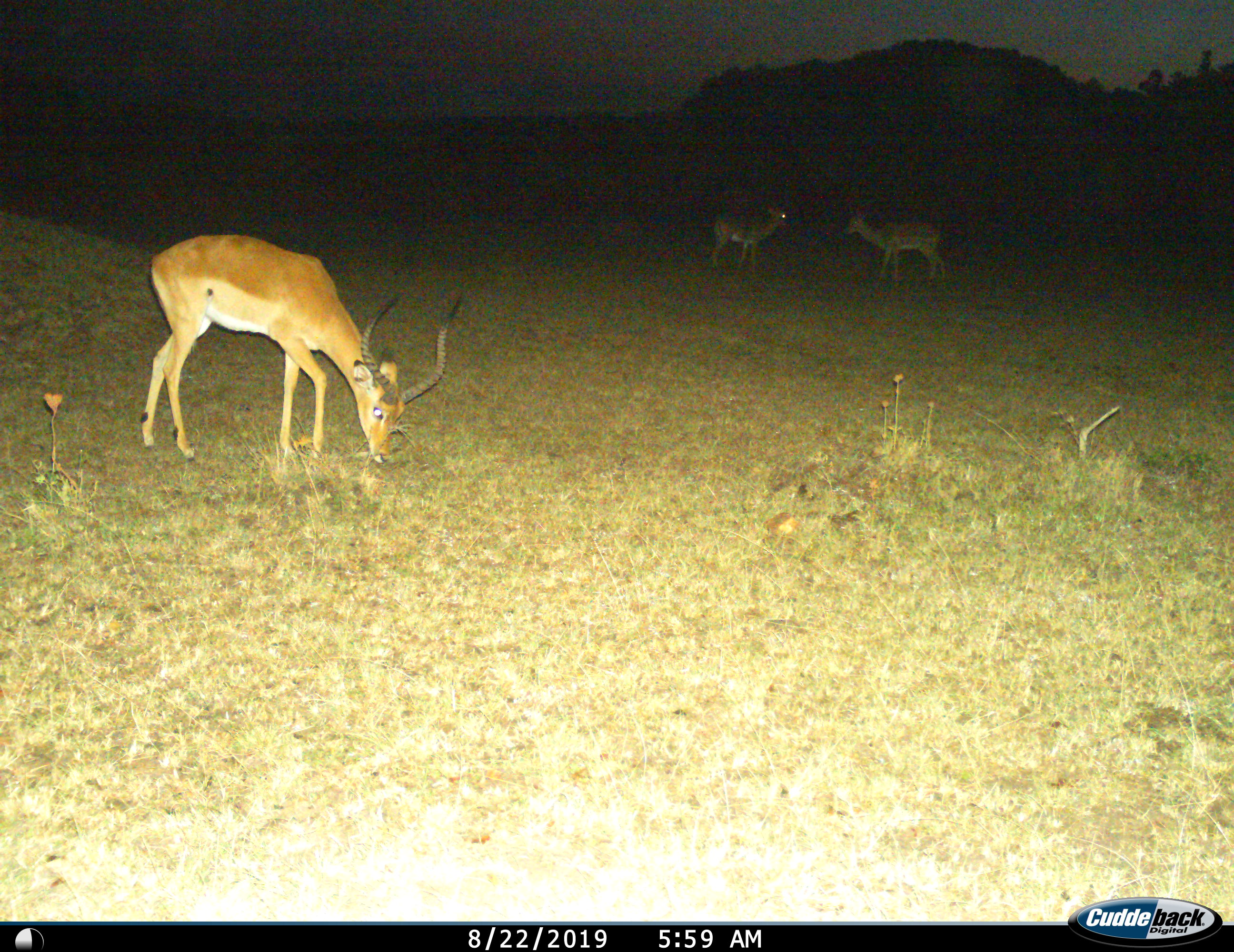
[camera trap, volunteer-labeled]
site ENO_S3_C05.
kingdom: Animalia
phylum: Chordata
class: Mammalia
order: Artiodactyla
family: Bovidae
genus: Aepyceros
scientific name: Aepyceros melampus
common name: impala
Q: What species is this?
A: Impala (Aepyceros melampus).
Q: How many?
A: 3.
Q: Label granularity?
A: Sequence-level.